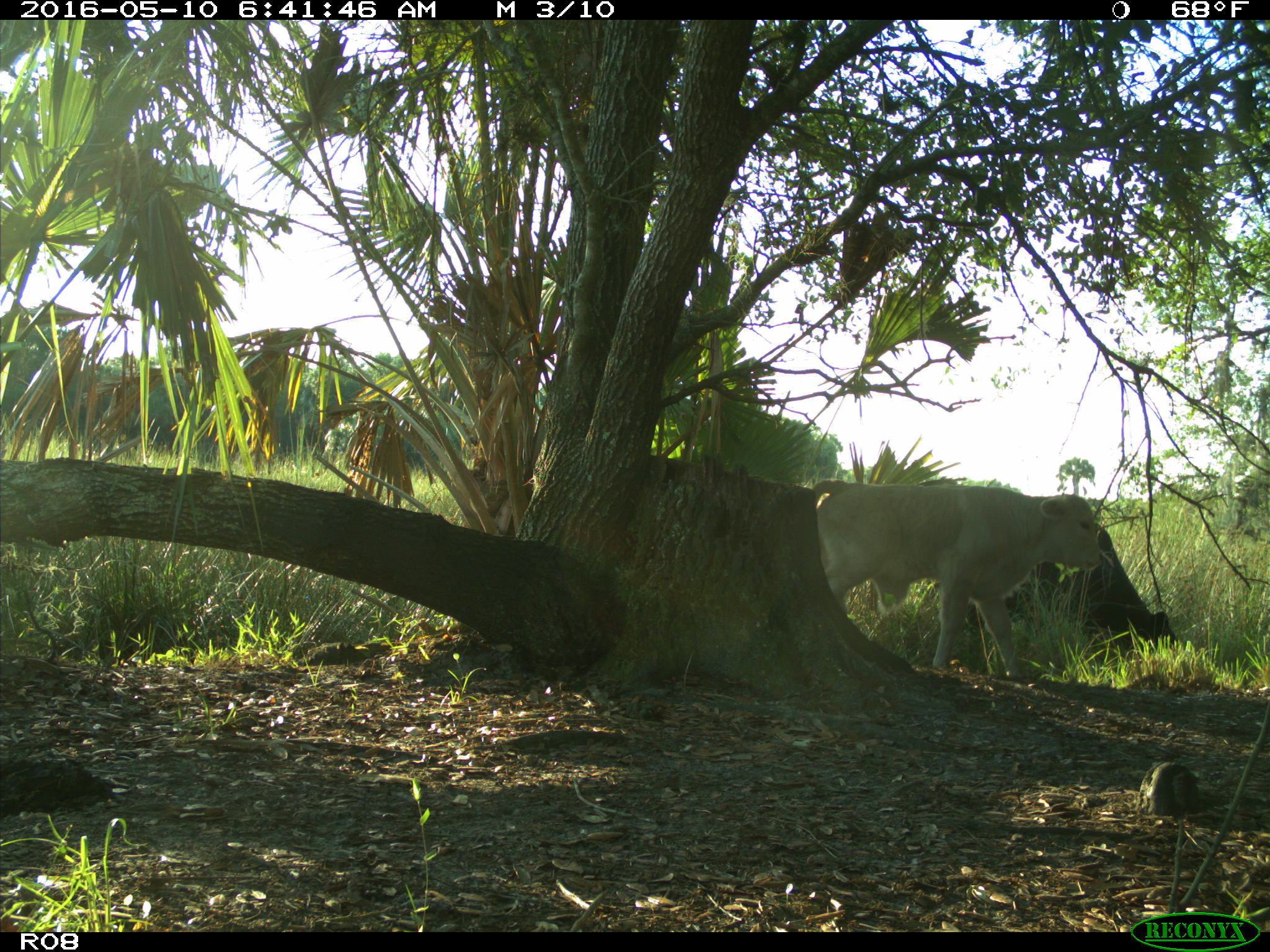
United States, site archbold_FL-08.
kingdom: Animalia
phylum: Chordata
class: Mammalia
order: Artiodactyla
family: Bovidae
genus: Bos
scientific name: Bos taurus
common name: domestic cow